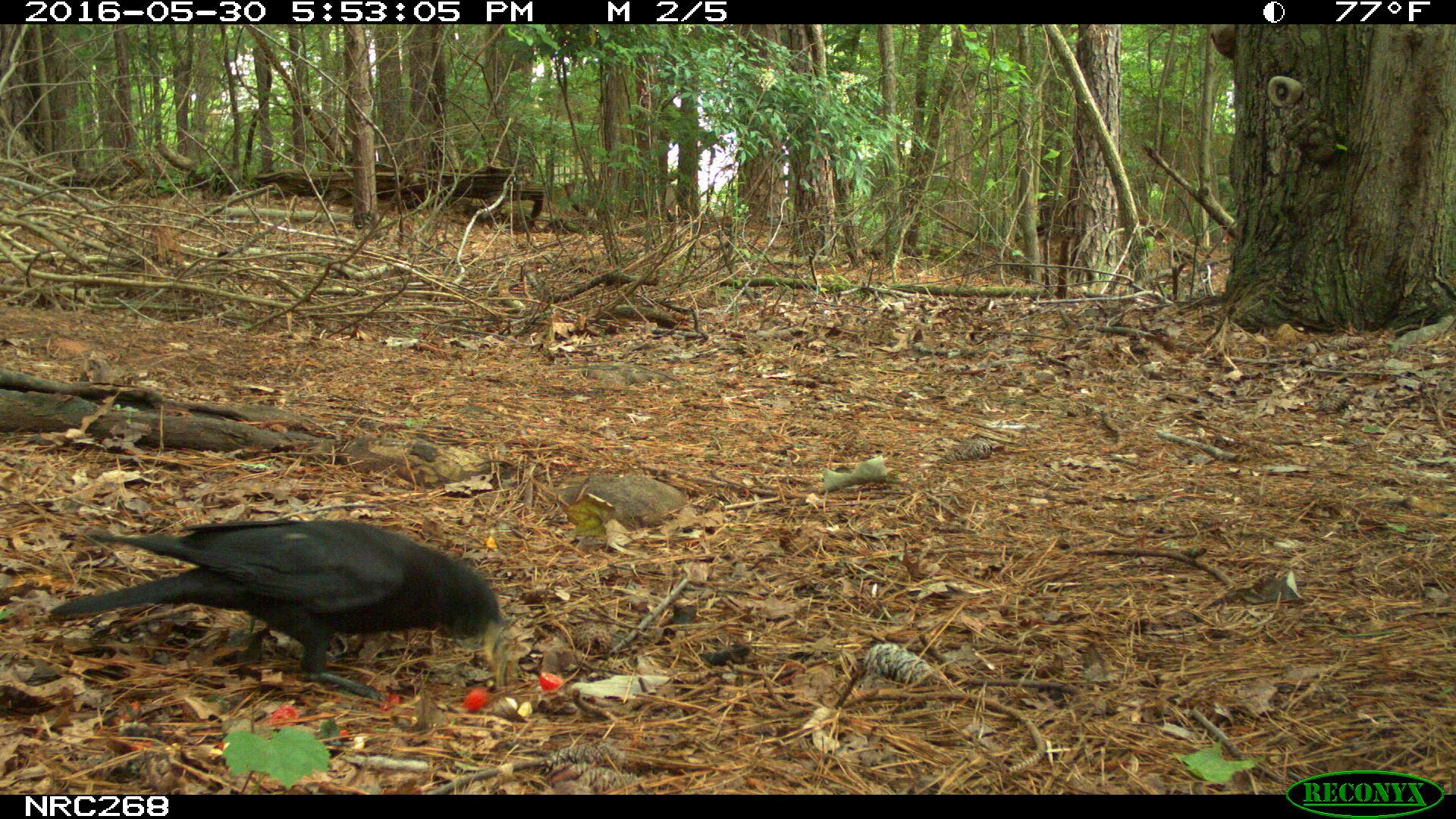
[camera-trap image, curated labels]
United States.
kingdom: Animalia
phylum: Chordata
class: Aves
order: Passeriformes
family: Corvidae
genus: Corvus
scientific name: Corvus brachyrhynchos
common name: american crow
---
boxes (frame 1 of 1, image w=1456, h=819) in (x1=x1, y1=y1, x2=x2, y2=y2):
American Crow: (x1=47, y1=505, x2=514, y2=694)